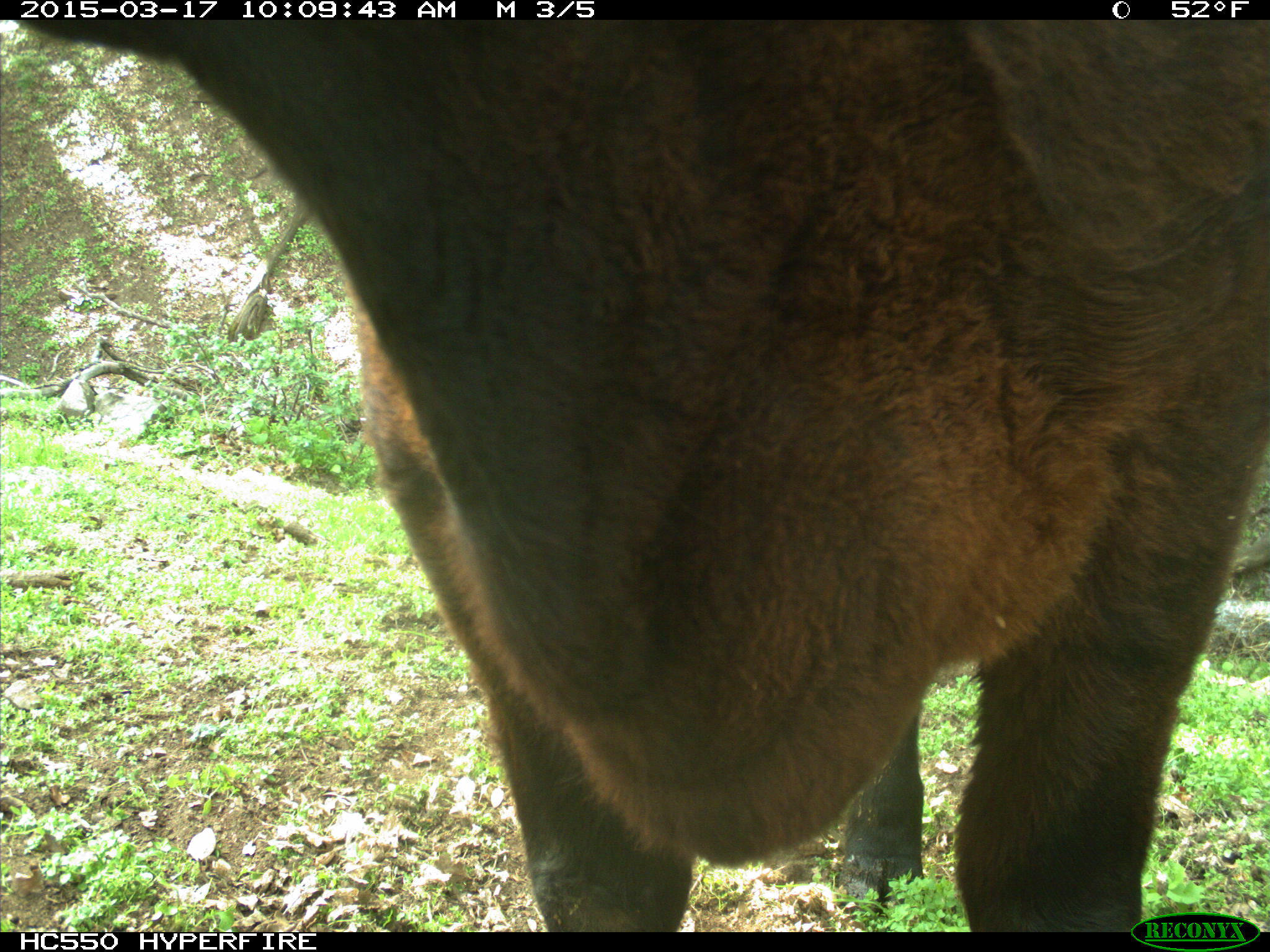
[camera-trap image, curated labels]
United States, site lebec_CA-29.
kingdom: Animalia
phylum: Chordata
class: Mammalia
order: Artiodactyla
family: Bovidae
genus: Bos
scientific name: Bos taurus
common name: domestic cow